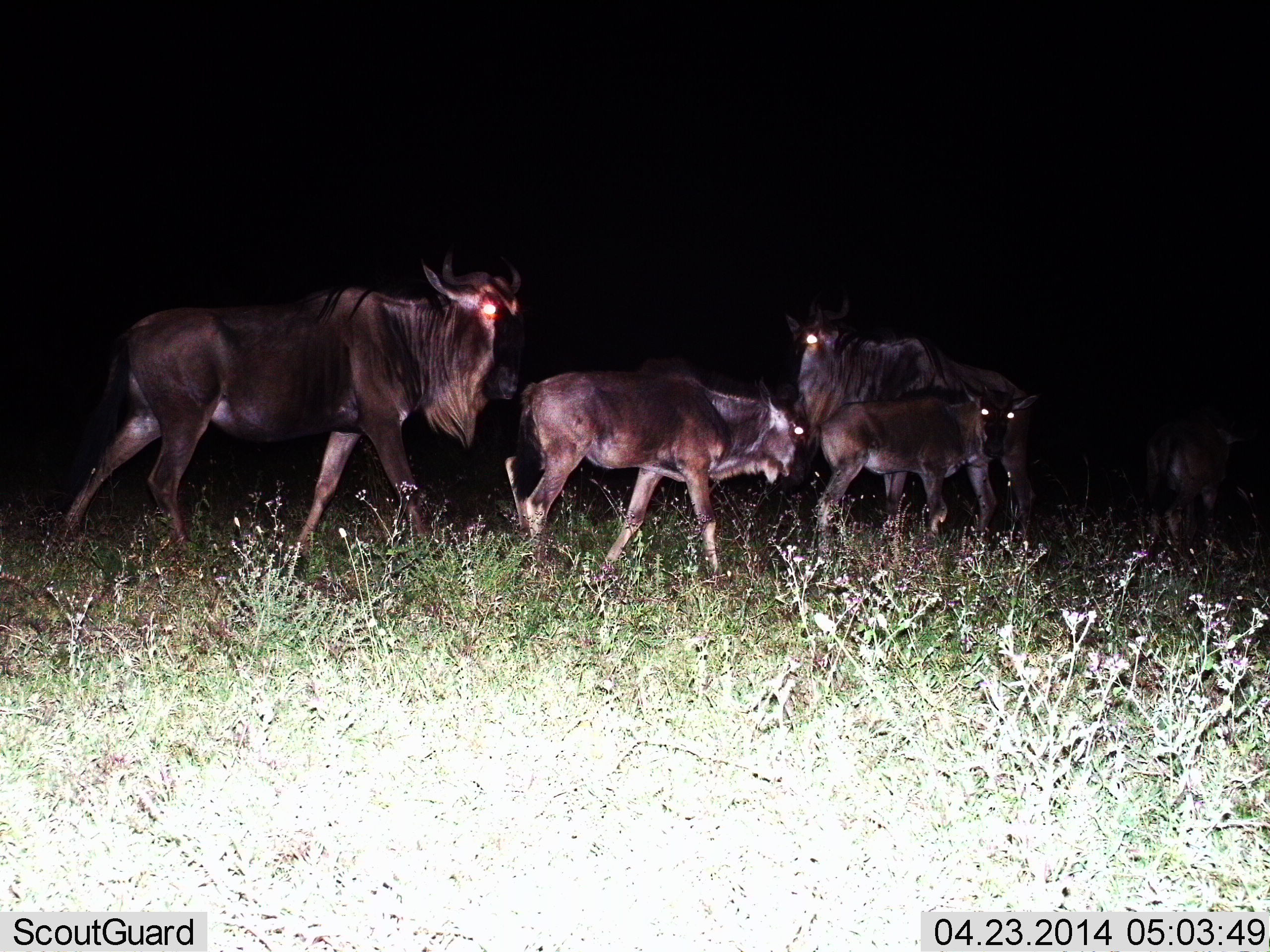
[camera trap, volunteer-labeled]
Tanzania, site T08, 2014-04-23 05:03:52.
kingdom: Animalia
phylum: Chordata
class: Mammalia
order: Artiodactyla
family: Bovidae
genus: Connochaetes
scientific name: Connochaetes taurinus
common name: blue wildebeest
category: wildebeest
Wildebeest (blue wildebeest) (Connochaetes taurinus), count 4. Behavior (volunteer vote fractions): standing 60%, resting 0%, moving 60%, interacting 0%. Young present (vote fraction): 60%. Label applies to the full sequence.